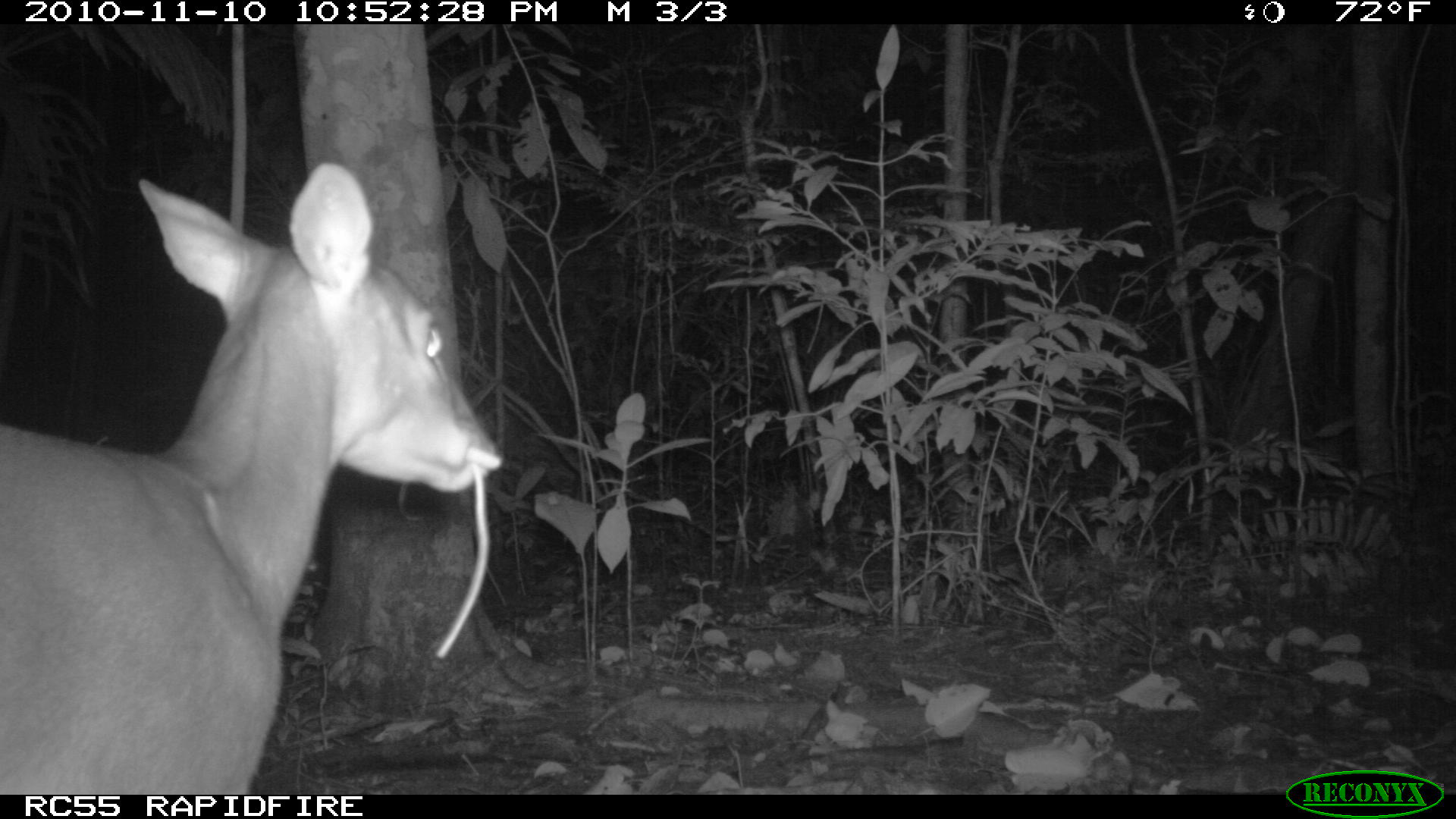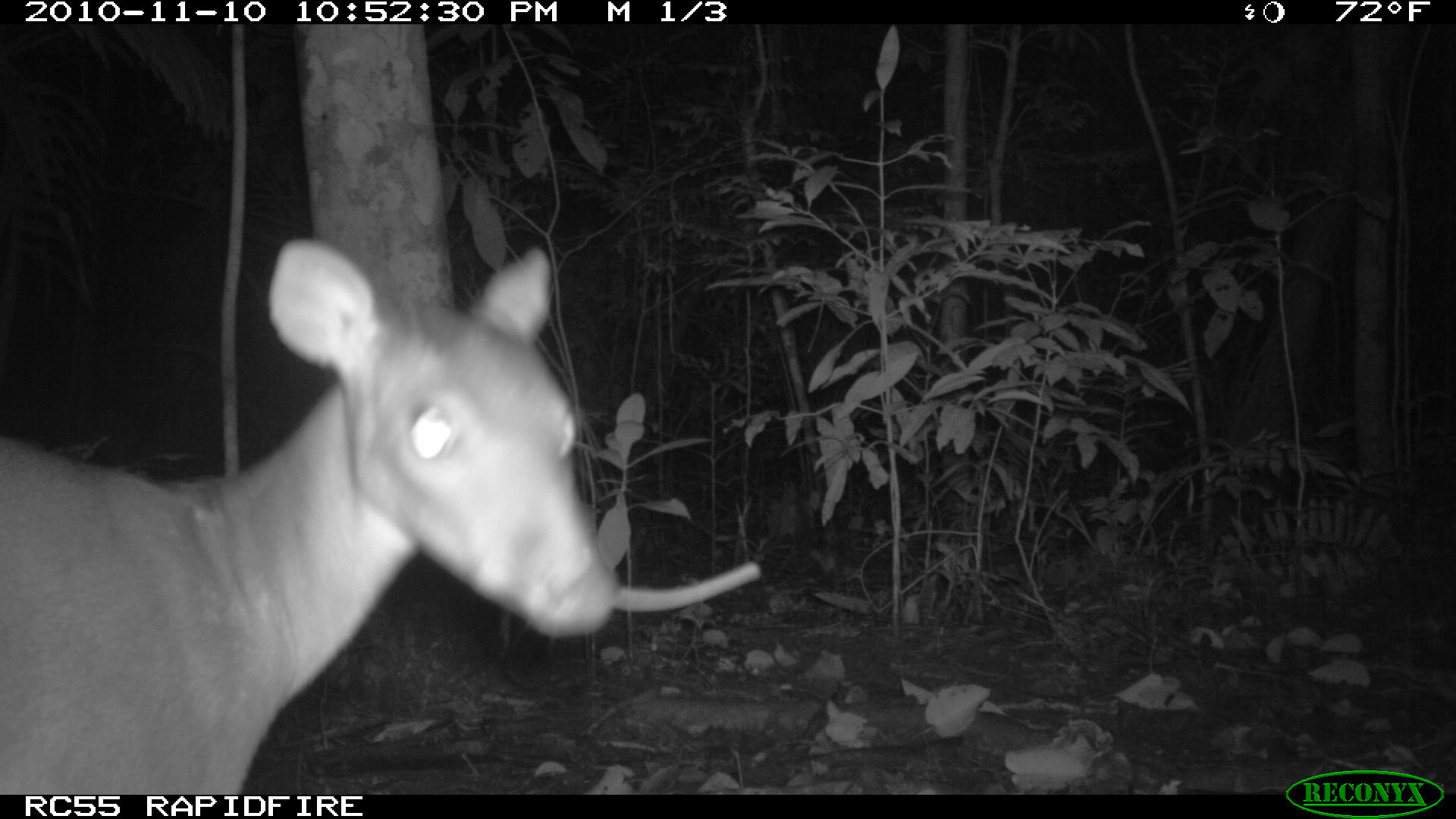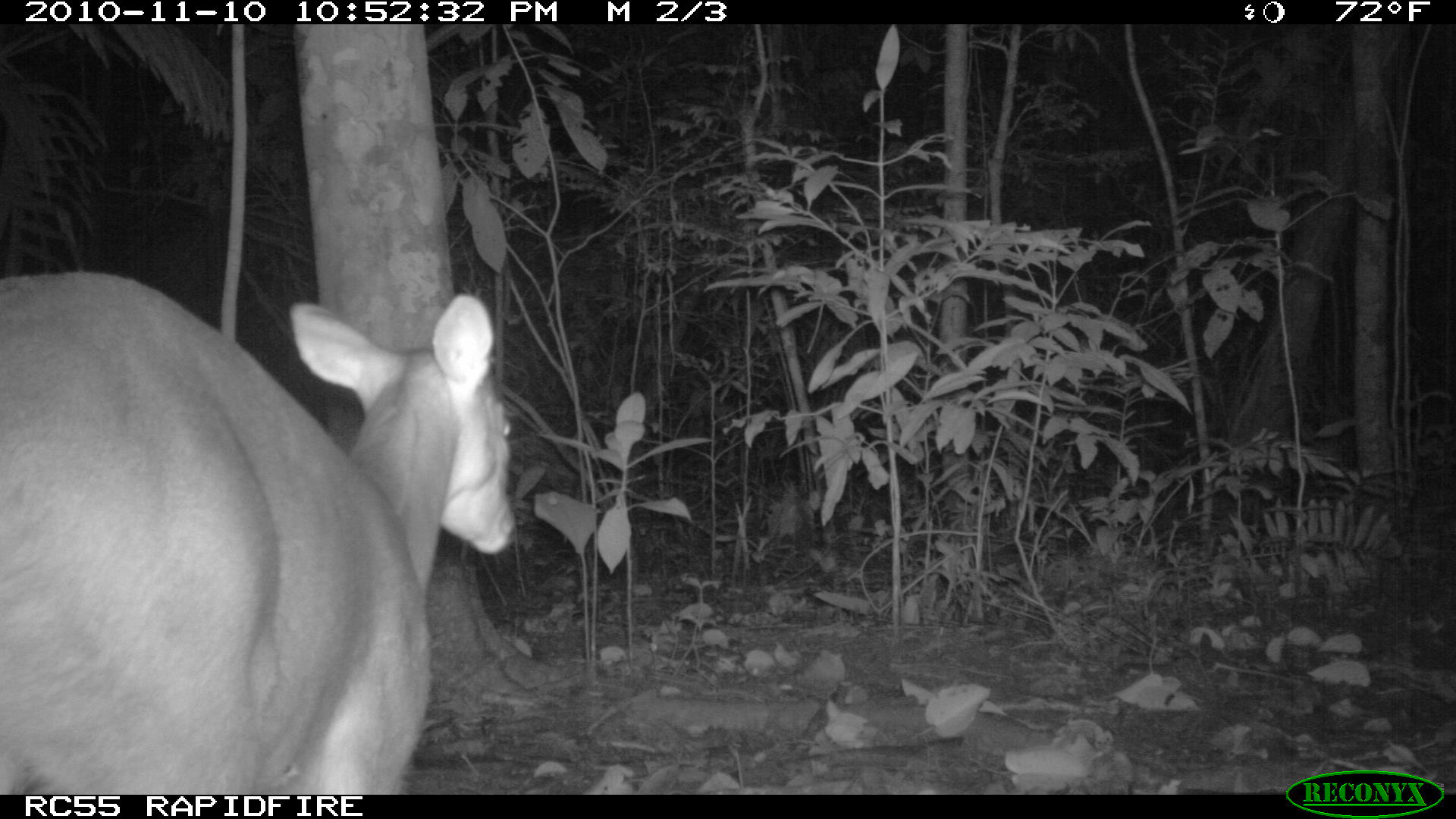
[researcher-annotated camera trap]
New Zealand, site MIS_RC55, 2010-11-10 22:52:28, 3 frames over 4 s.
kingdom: Animalia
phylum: Chordata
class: Mammalia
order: Artiodactyla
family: Cervidae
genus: Odocoileus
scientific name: Odocoileus virginianus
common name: white-tailed deer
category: white tailed deer